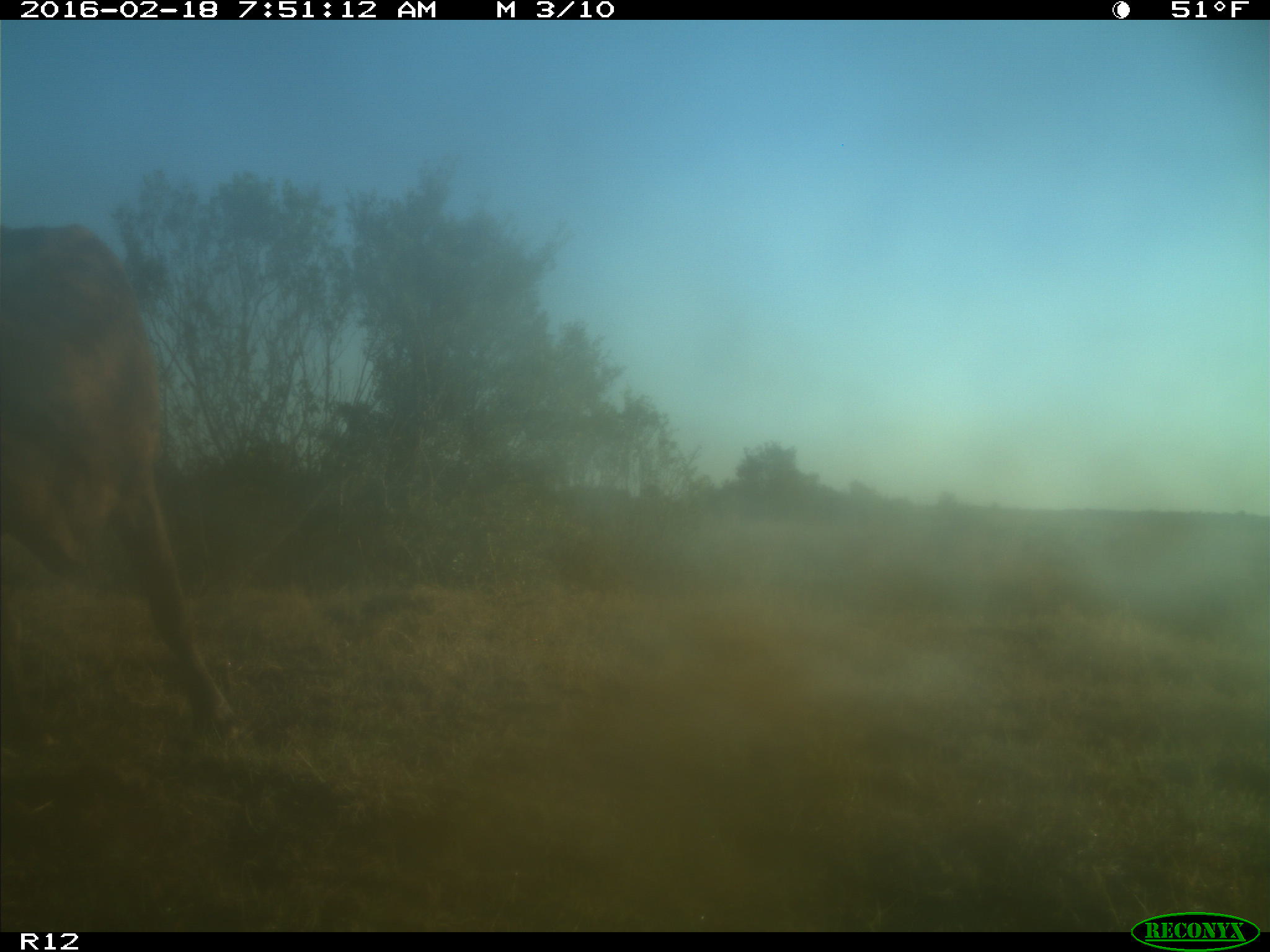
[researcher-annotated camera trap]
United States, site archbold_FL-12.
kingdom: Animalia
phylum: Chordata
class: Mammalia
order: Artiodactyla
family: Bovidae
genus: Bos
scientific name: Bos taurus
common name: domestic cow